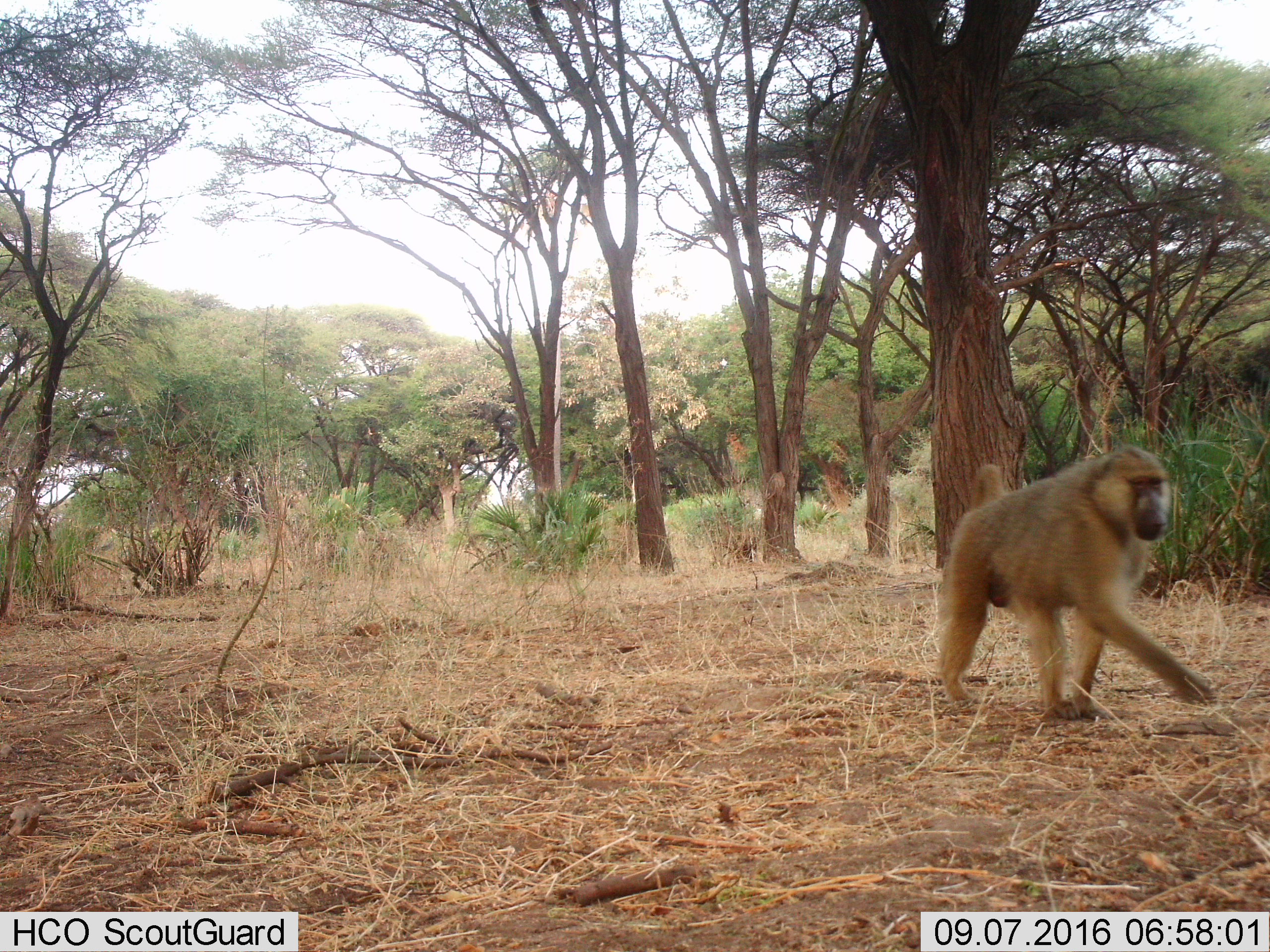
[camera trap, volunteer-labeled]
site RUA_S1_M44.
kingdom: Animalia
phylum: Chordata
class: Mammalia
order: Primates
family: Cercopithecidae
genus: Papio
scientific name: Papio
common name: baboon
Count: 1.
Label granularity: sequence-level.